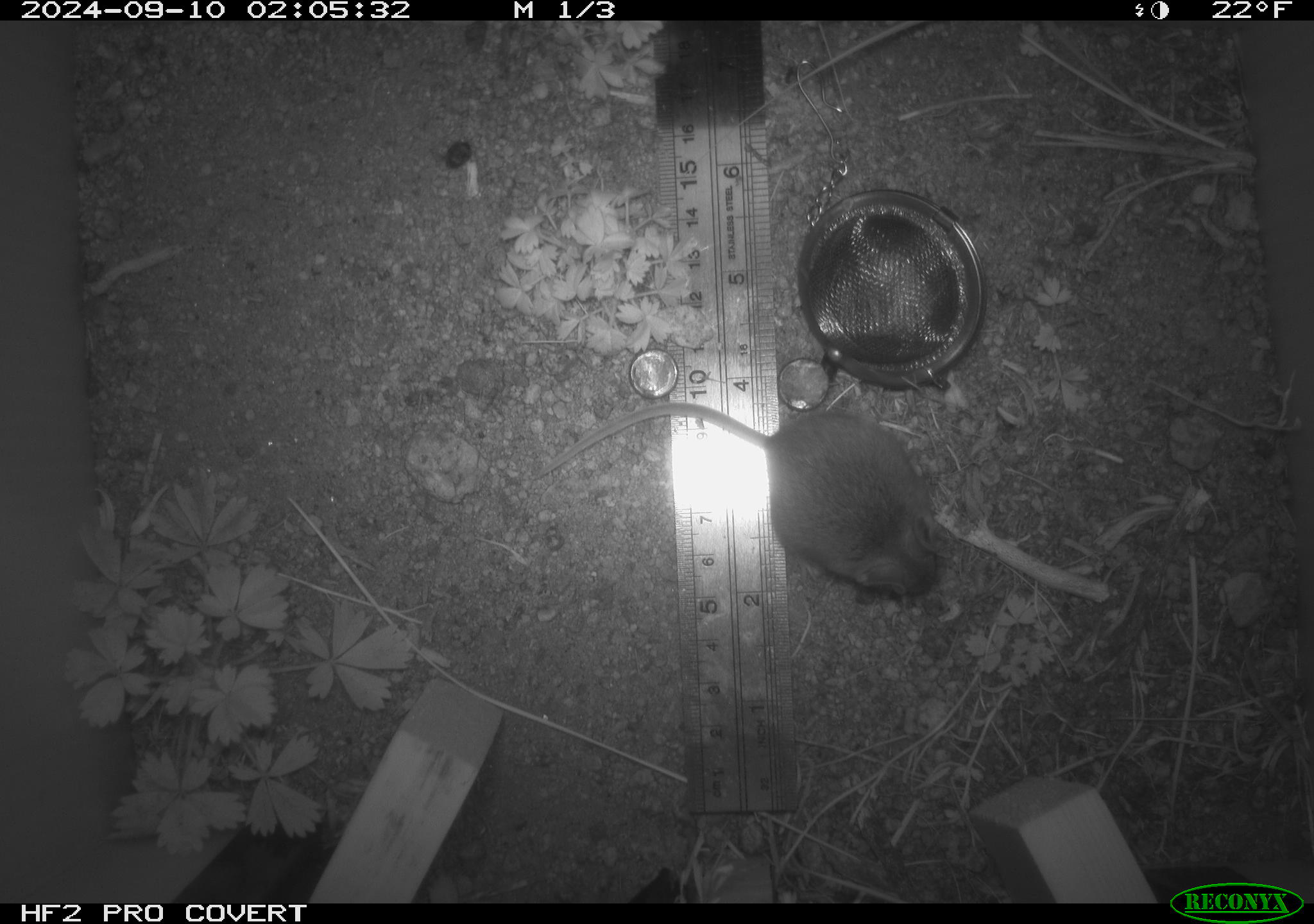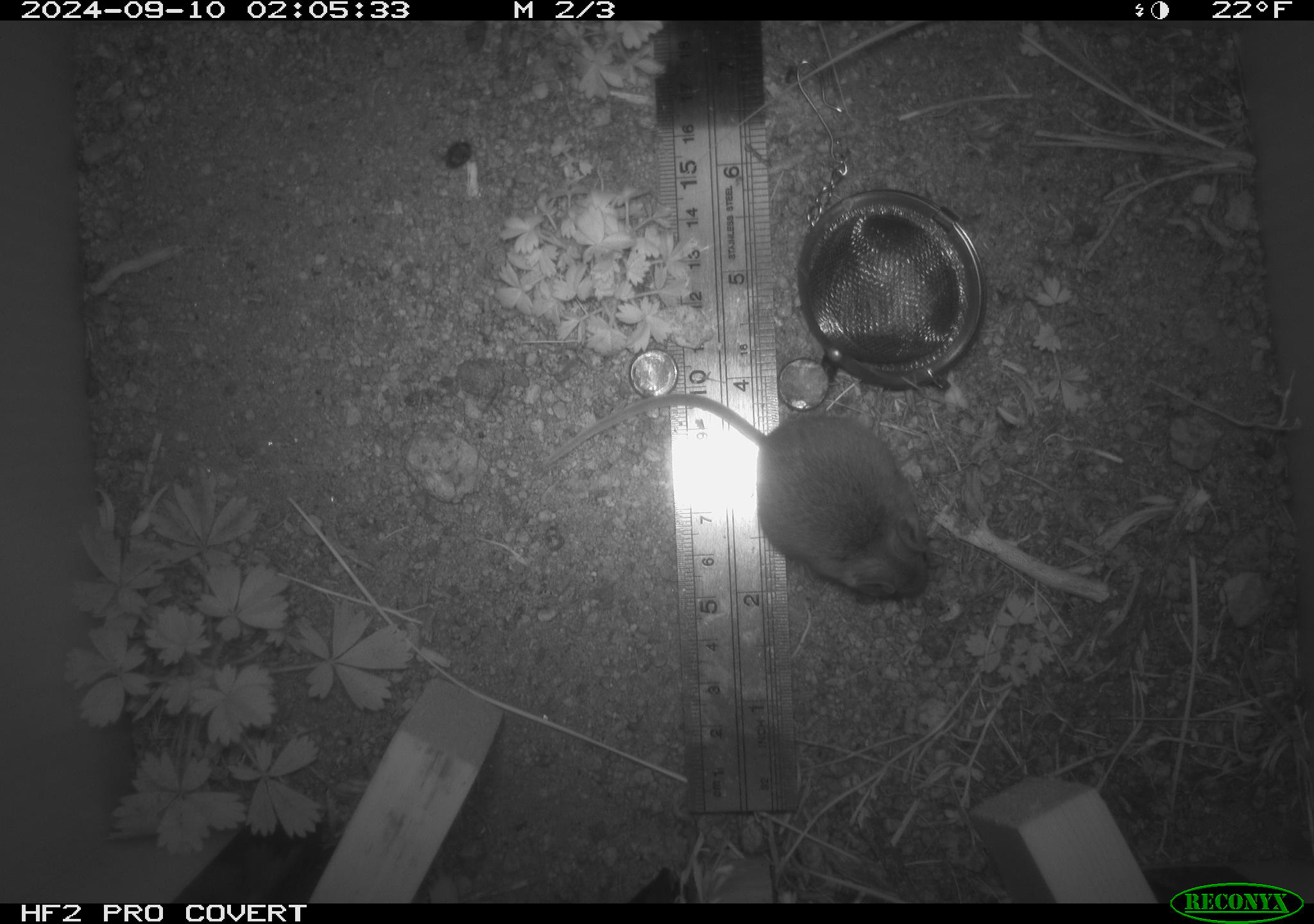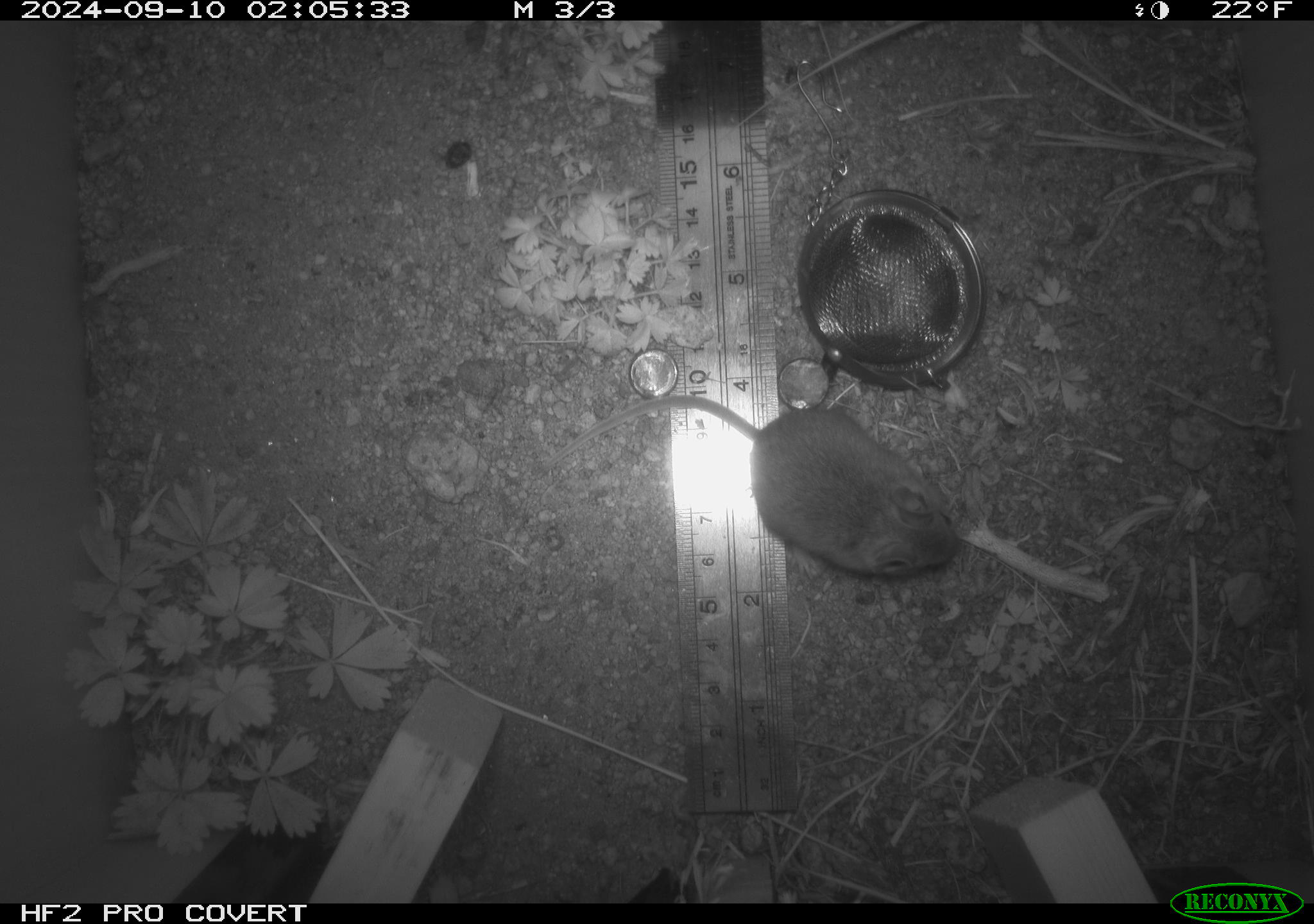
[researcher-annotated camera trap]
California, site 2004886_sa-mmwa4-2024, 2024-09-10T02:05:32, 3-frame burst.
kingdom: Animalia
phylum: Chordata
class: Mammalia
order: Rodentia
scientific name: Rodentia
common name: mouse species